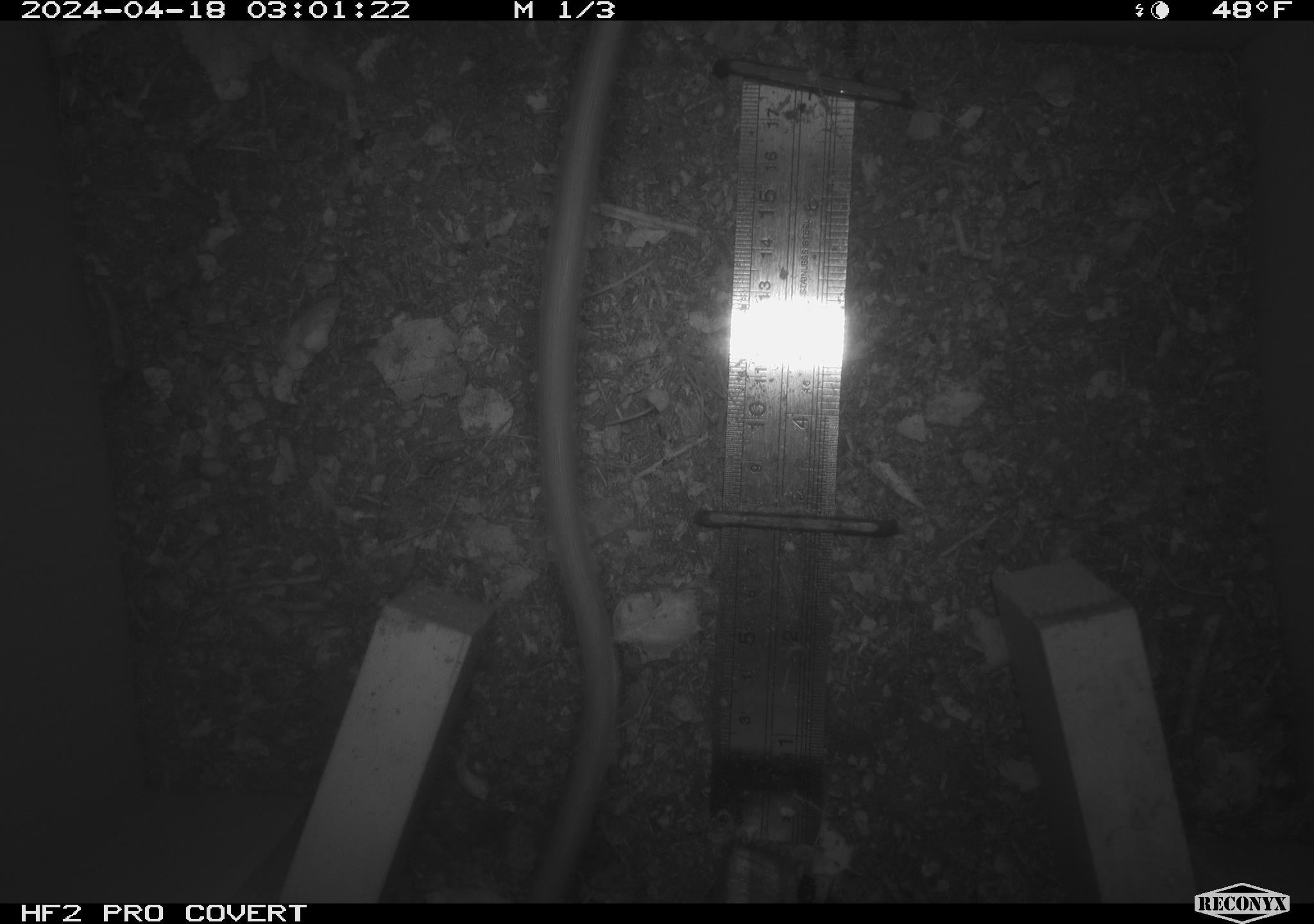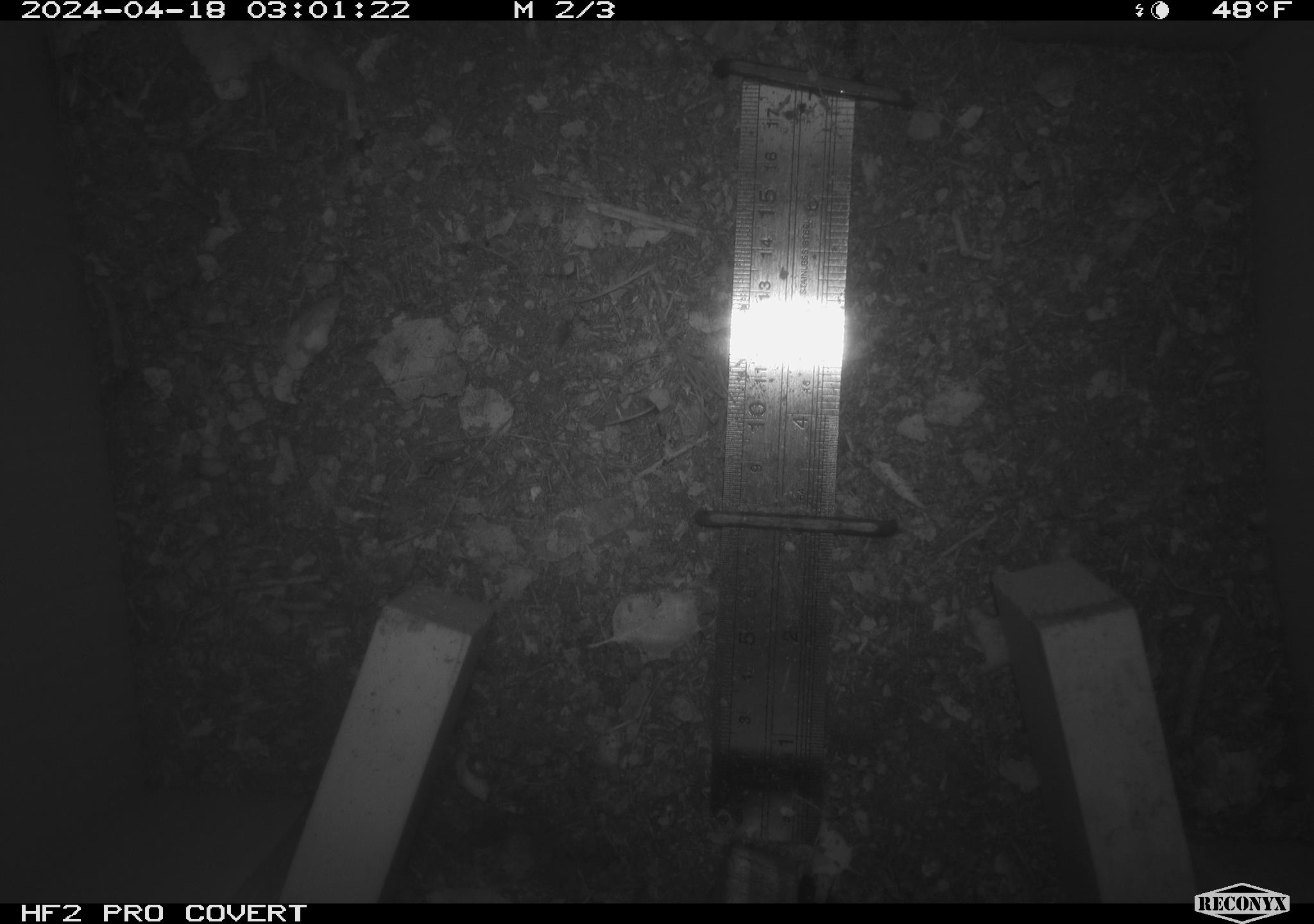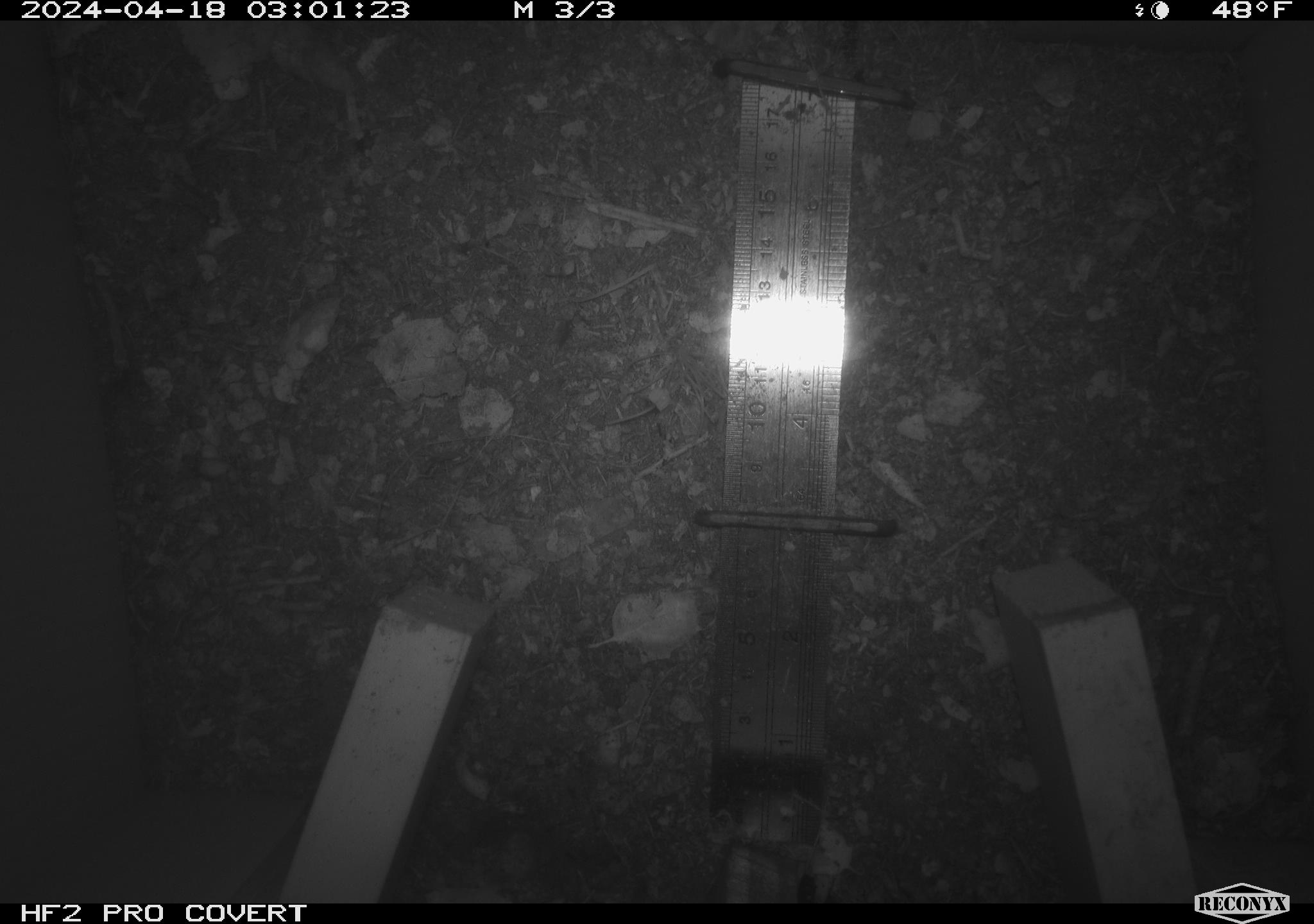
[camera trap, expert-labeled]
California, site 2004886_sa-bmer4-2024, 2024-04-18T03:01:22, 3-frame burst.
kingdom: Animalia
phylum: Chordata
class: Mammalia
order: Rodentia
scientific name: Rodentia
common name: woodrat or rat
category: woodrat or rat species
Woodrat or rat species (woodrat or rat) (Rodentia).